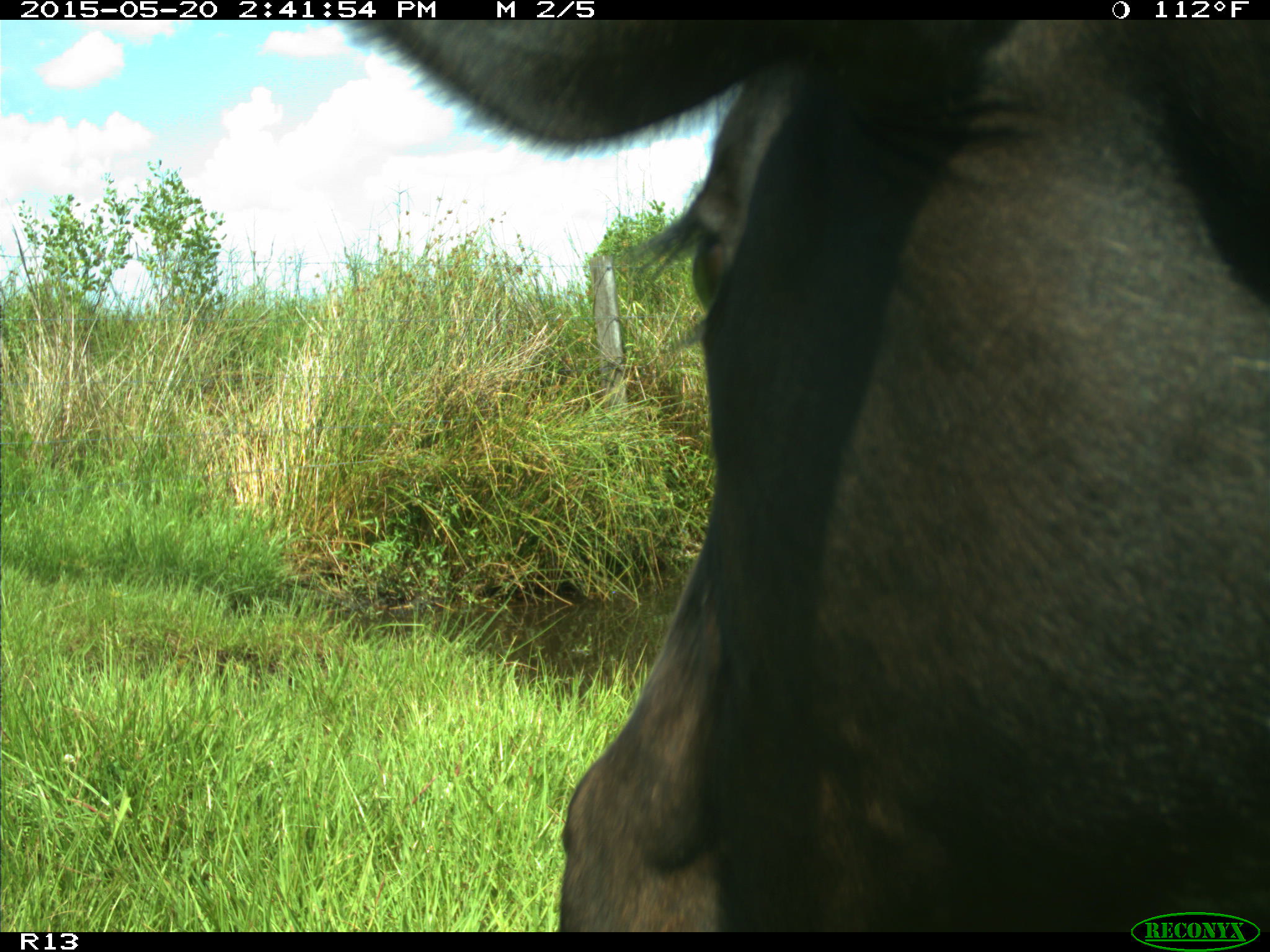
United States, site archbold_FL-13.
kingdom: Animalia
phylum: Chordata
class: Mammalia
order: Artiodactyla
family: Bovidae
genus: Bos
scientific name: Bos taurus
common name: domestic cow